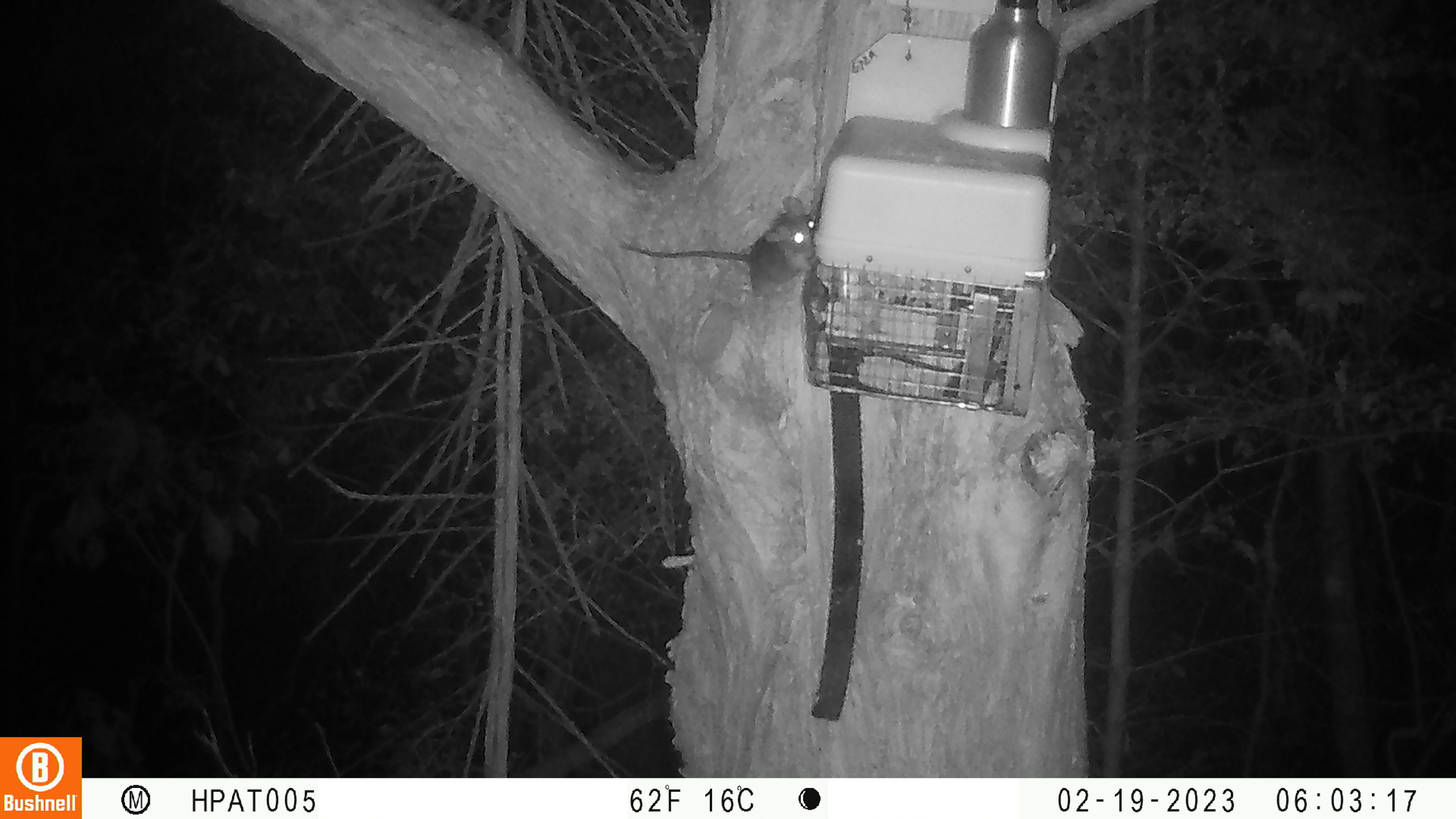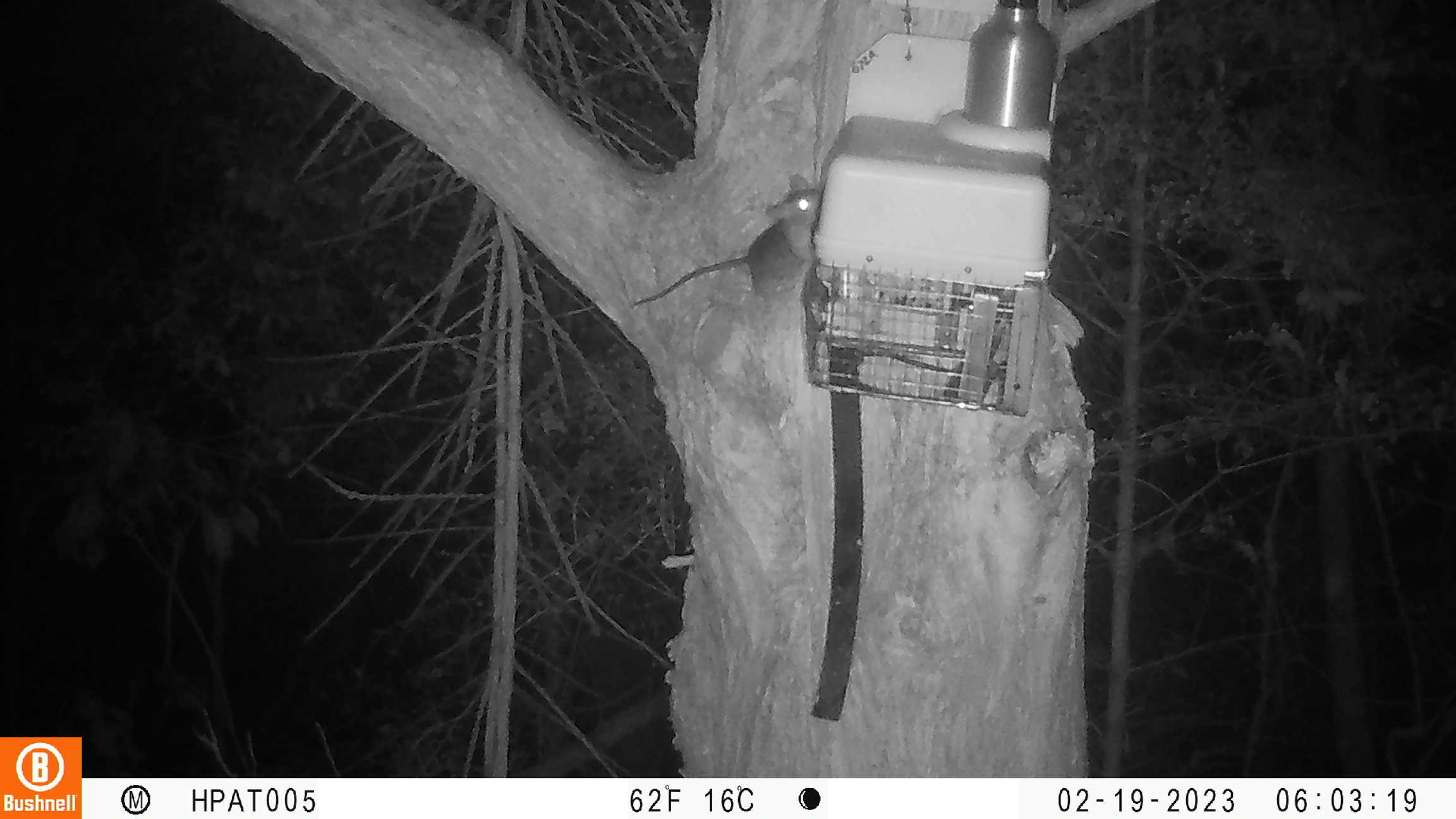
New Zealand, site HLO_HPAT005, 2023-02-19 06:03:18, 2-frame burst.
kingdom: Animalia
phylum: Chordata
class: Mammalia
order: Rodentia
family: Muridae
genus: Rattus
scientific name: Rattus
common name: rat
Rat (Rattus).